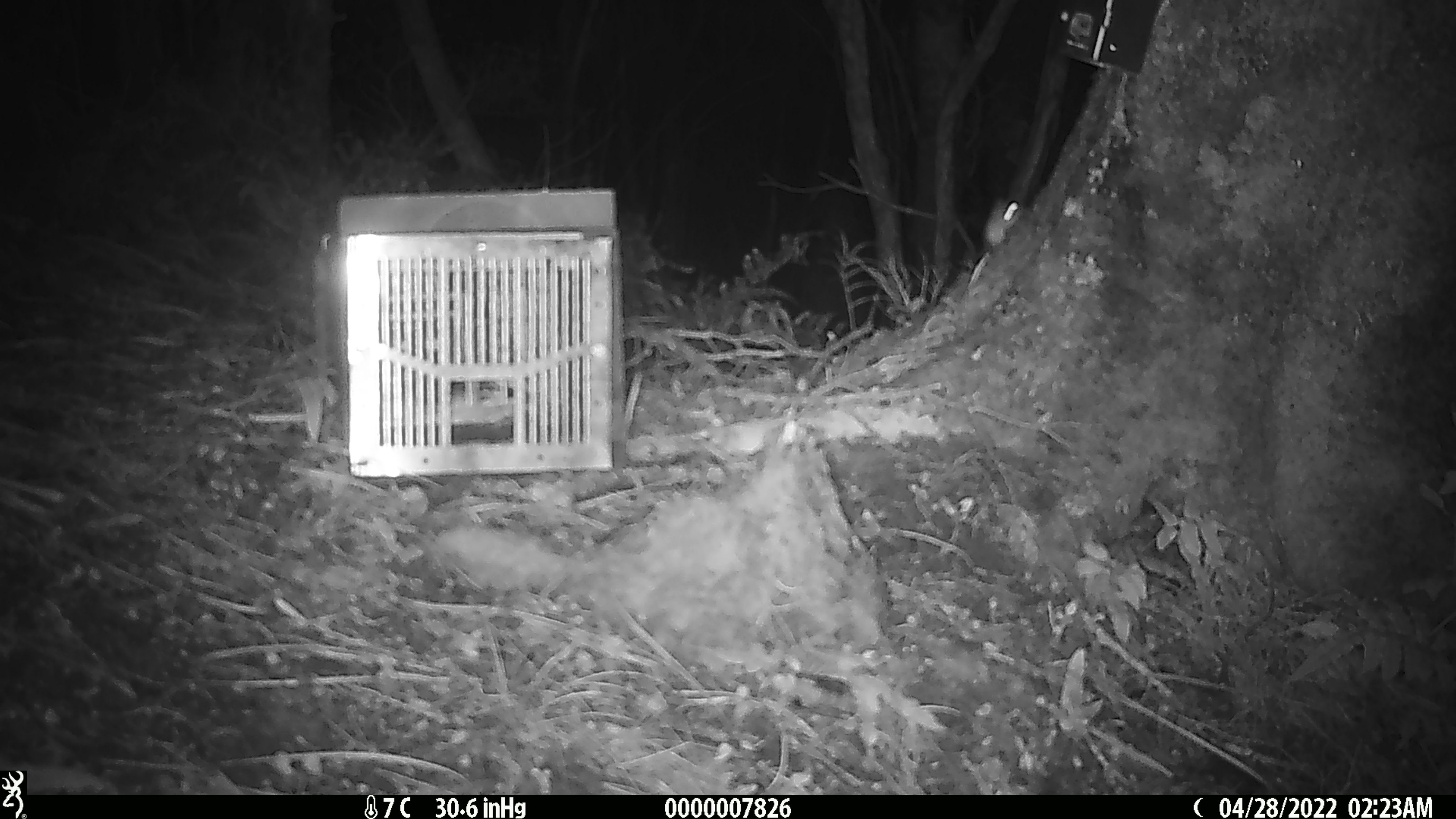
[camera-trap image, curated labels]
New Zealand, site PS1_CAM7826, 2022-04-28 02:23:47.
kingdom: Animalia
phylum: Chordata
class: Mammalia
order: Rodentia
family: Muridae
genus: Mus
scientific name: Mus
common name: mouse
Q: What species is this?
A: Mouse (Mus).